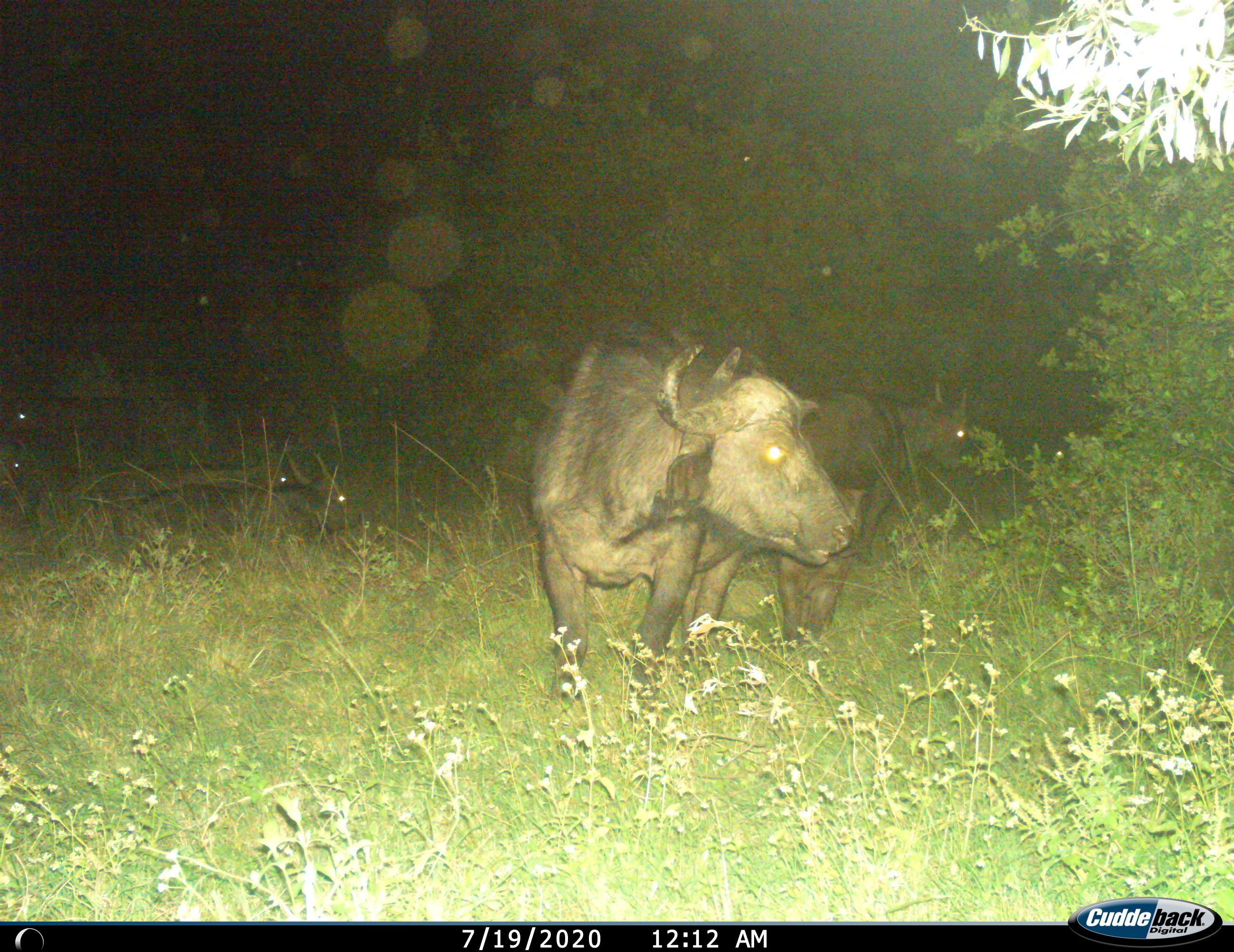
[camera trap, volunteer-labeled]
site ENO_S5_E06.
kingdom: Animalia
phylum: Chordata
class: Mammalia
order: Artiodactyla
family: Bovidae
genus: Syncerus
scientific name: Syncerus caffer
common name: african buffalo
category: buffalo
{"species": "buffalo (african buffalo) (Syncerus caffer)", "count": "7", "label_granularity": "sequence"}